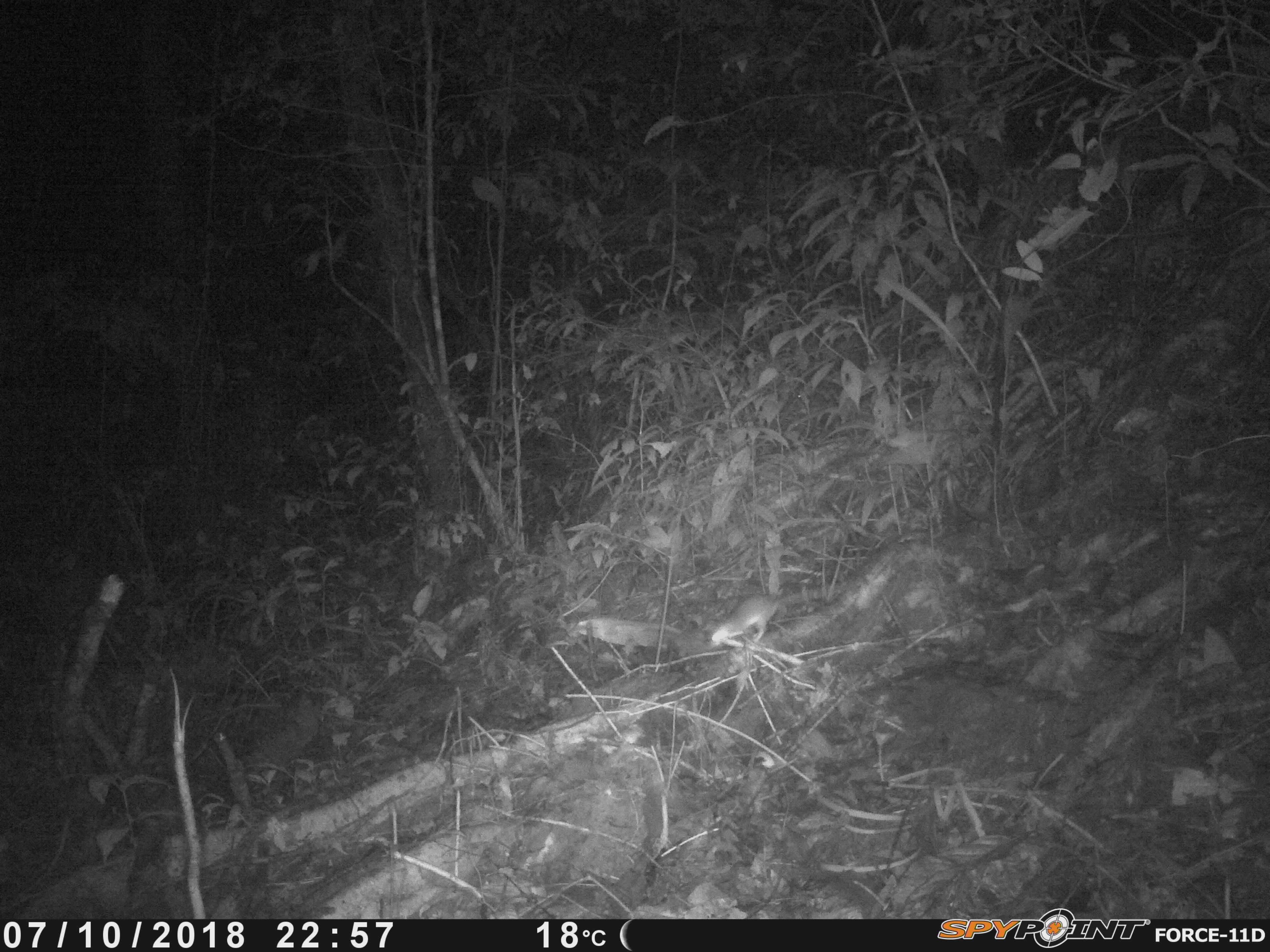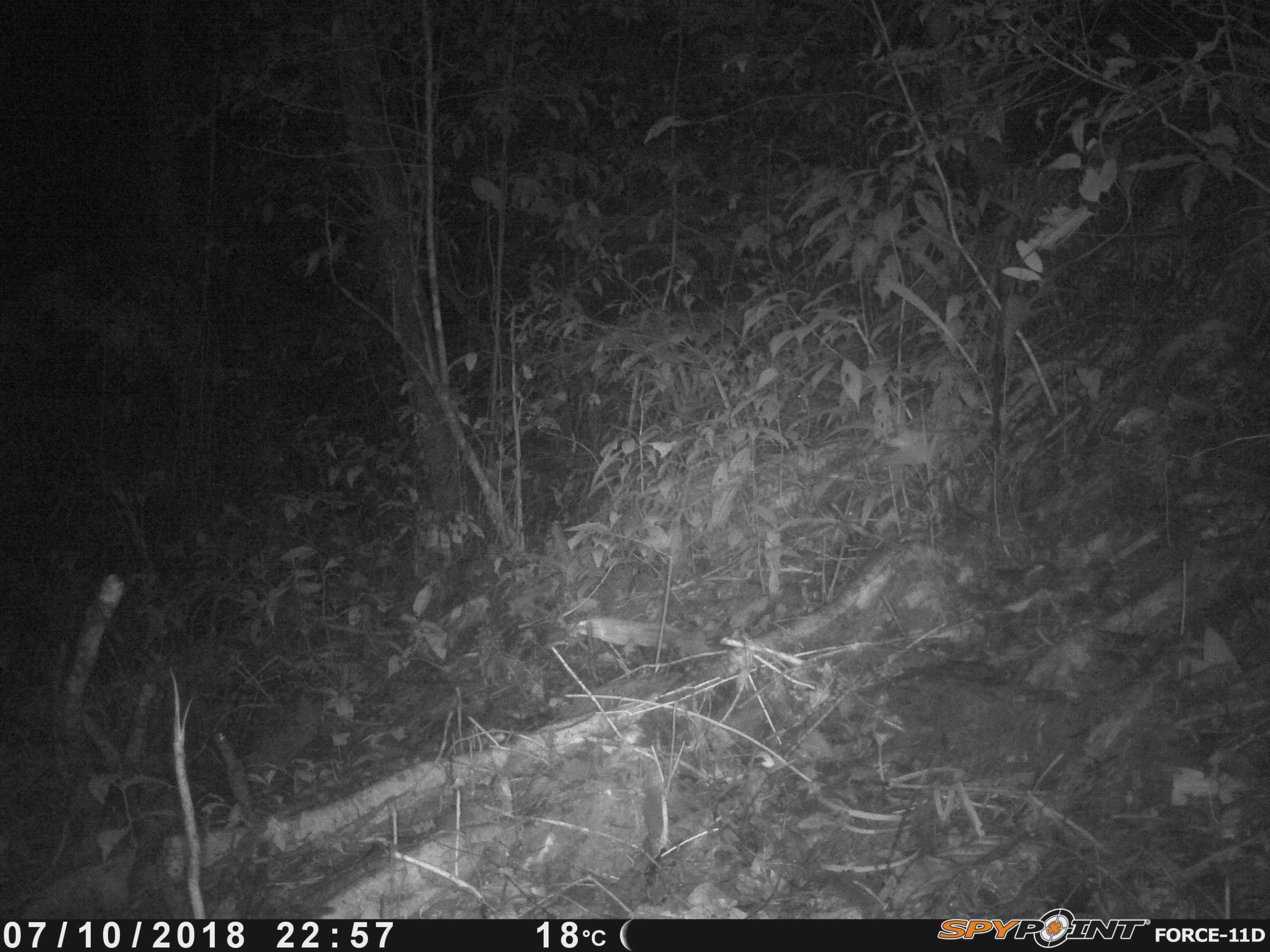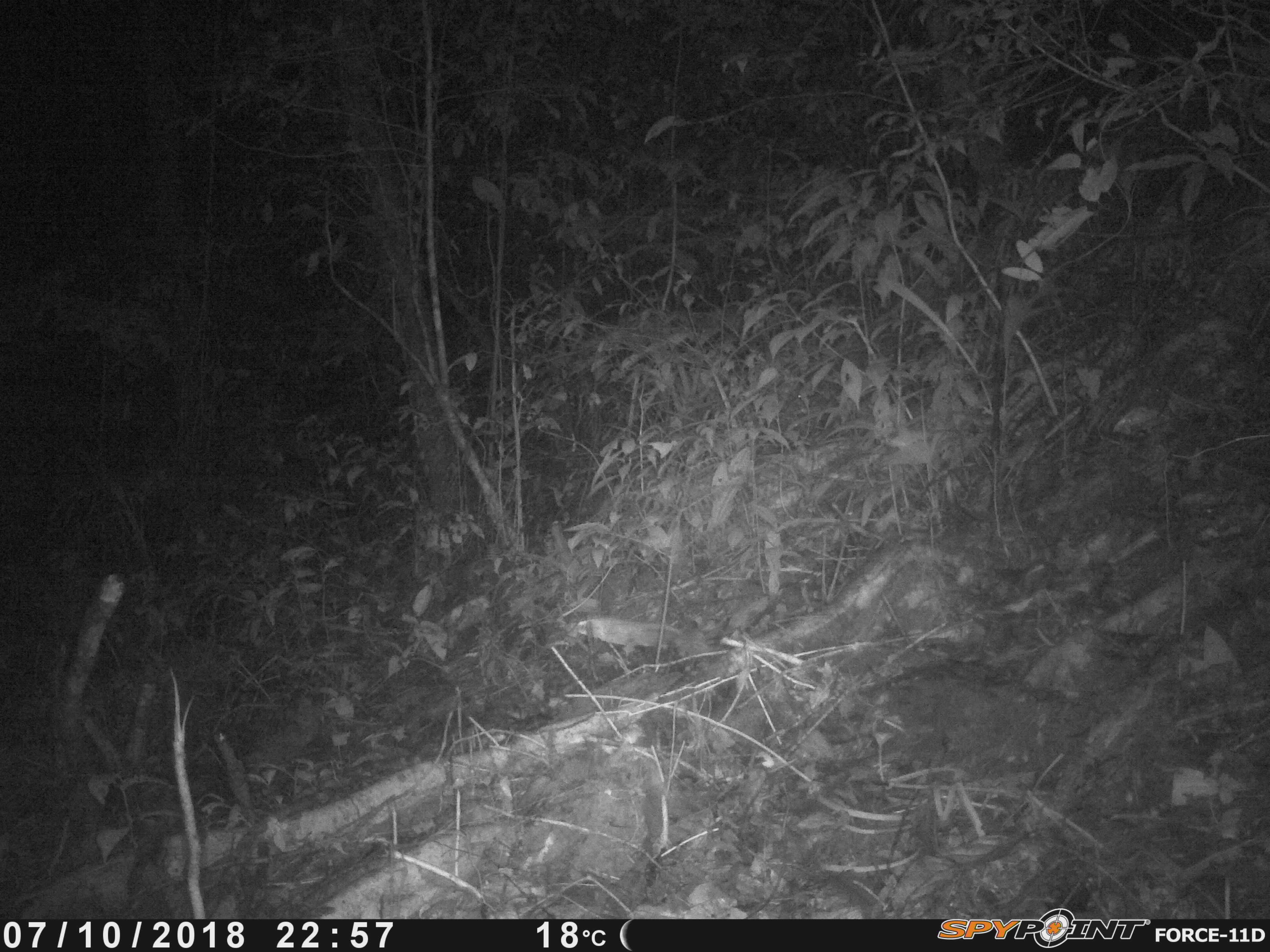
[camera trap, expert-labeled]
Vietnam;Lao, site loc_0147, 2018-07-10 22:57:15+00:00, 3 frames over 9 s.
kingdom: Animalia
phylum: Chordata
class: Mammalia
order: Rodentia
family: Muridae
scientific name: Muridae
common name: old-world mice and rats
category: unidentified murid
Unidentified murid (old-world mice and rats) (Muridae). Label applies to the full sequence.